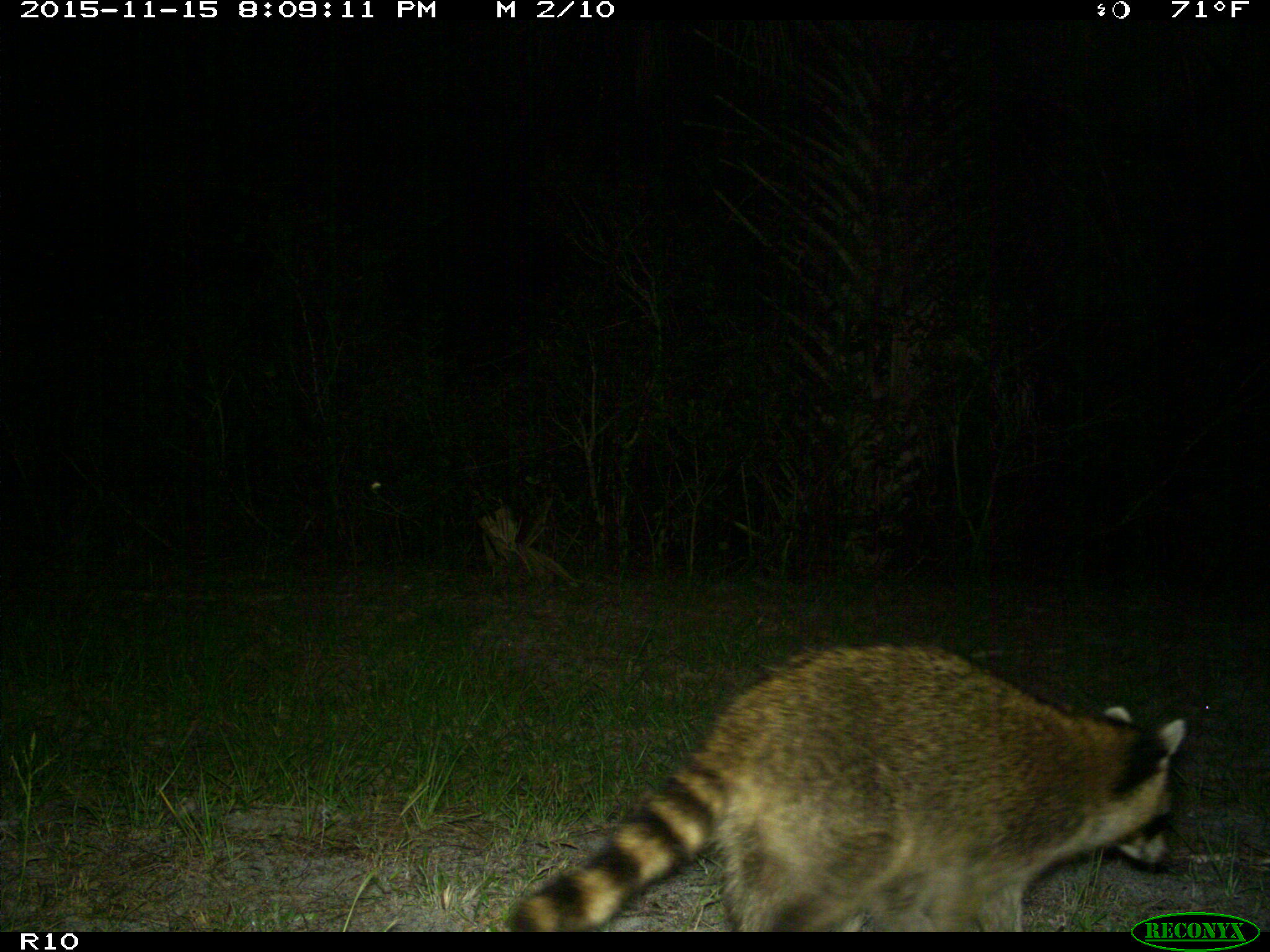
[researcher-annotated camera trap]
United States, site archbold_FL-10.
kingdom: Animalia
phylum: Chordata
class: Mammalia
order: Carnivora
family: Procyonidae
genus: Procyon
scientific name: Procyon lotor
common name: common raccoon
Procyon lotor (common raccoon).